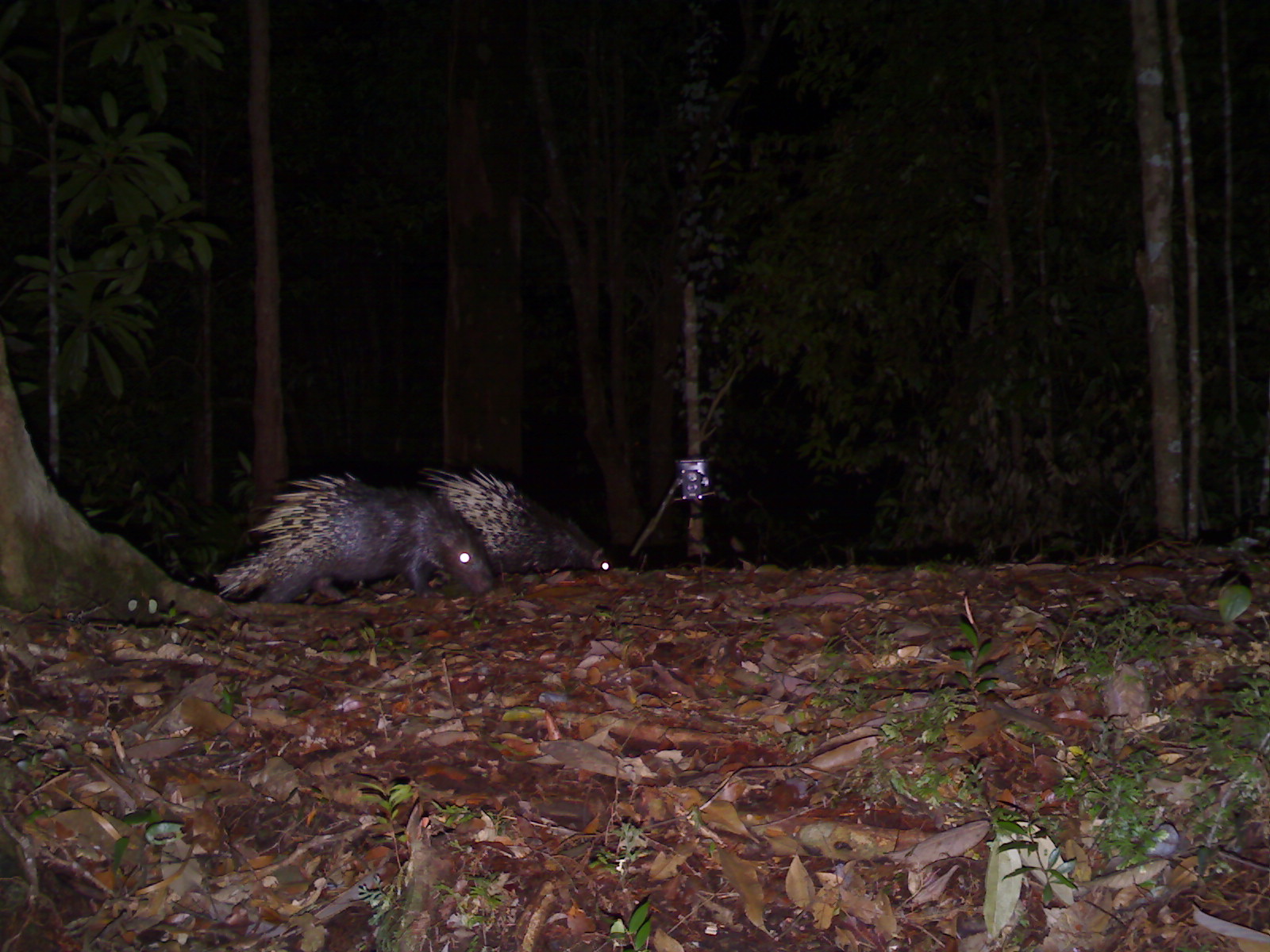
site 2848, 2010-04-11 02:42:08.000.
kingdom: Animalia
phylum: Chordata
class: Mammalia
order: Rodentia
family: Hystricidae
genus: Hystrix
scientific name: Hystrix brachyura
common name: east asian porcupine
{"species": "Hystrix brachyura (east asian porcupine)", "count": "2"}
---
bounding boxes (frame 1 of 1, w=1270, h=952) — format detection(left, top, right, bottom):
hystrix brachyura: detection(212, 470, 496, 603); detection(423, 468, 613, 577)